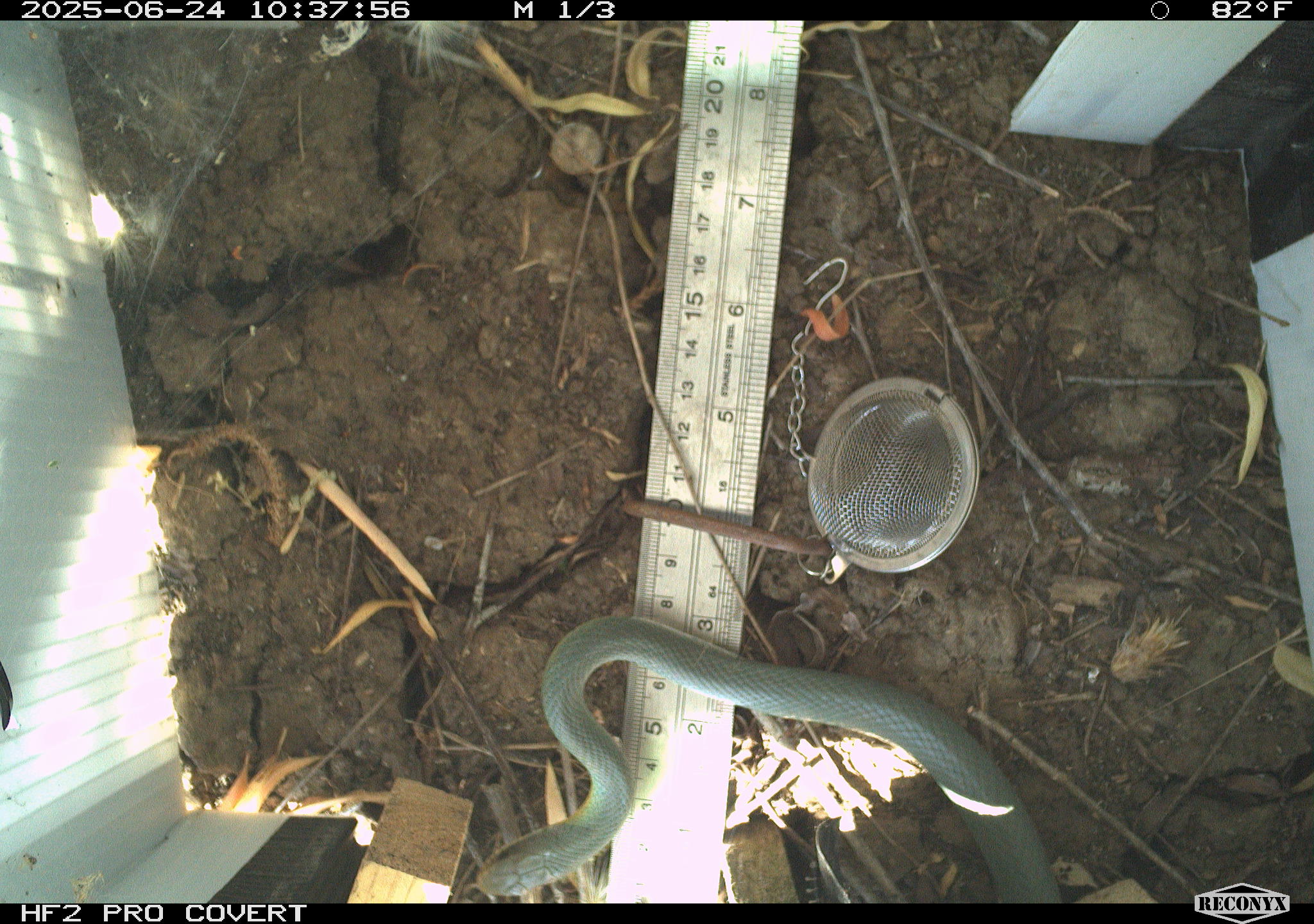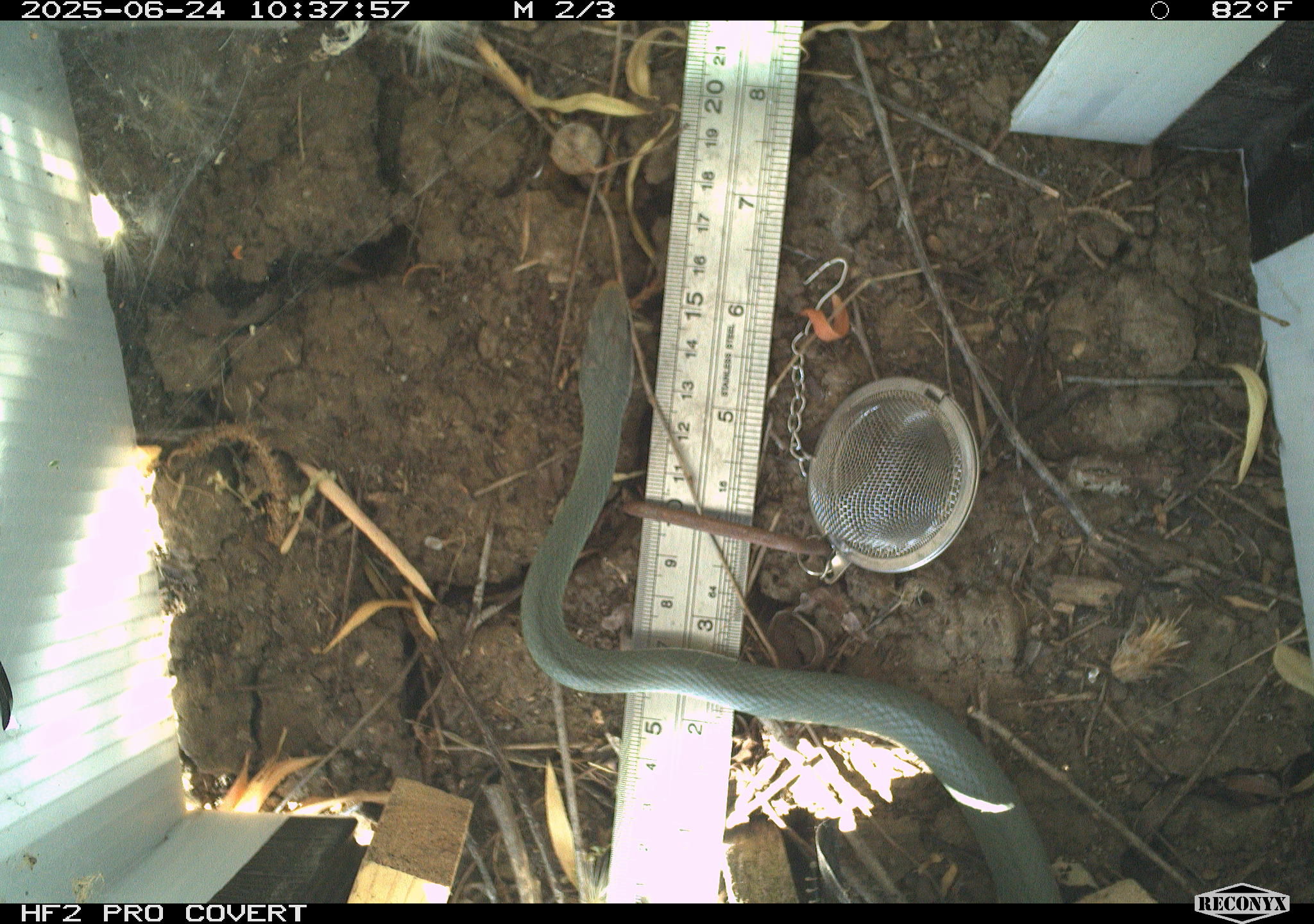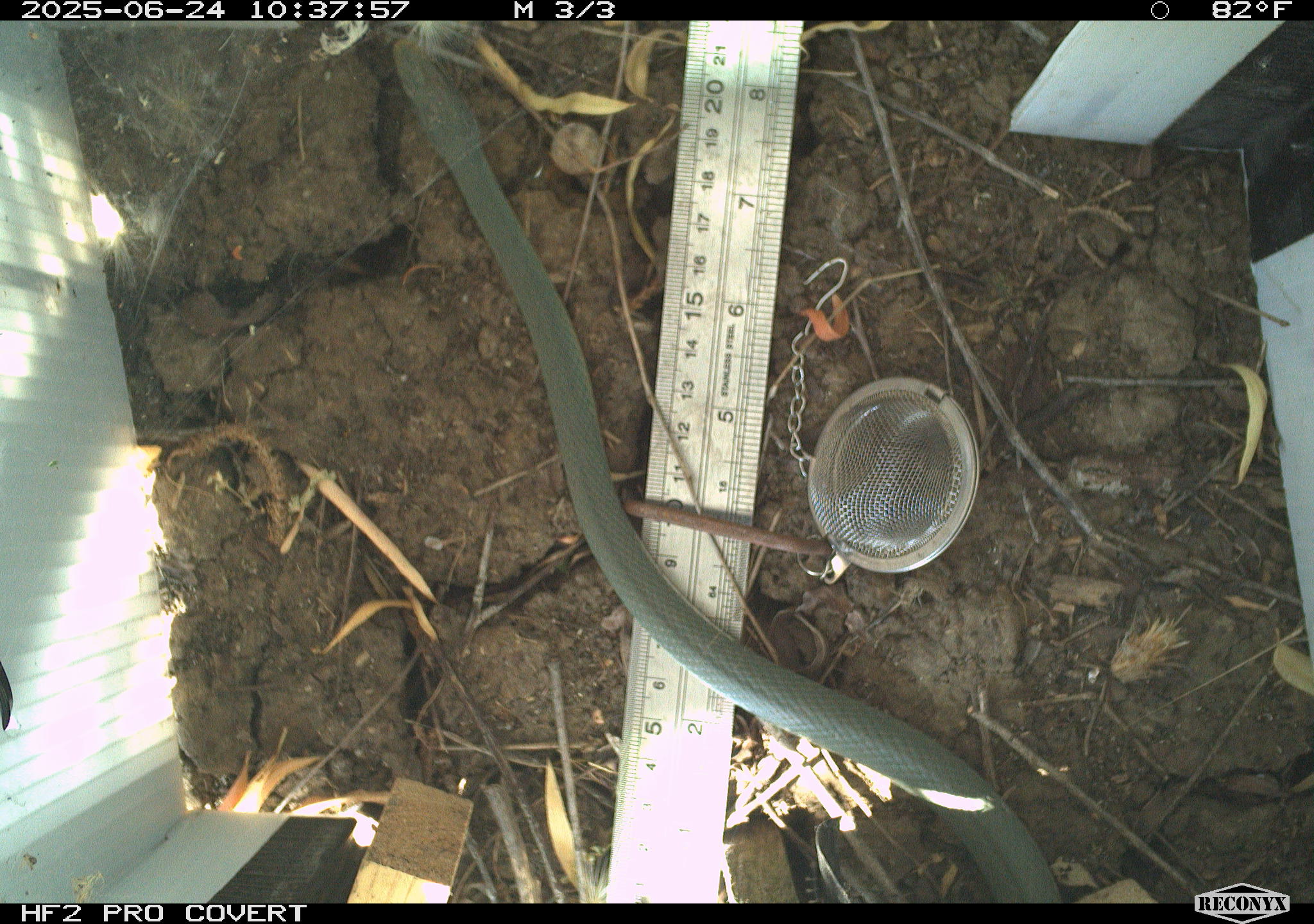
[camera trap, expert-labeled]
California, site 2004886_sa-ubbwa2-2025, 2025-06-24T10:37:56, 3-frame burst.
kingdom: Animalia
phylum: Chordata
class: Reptilia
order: Squamata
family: Colubridae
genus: Coluber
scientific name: Coluber constrictor mormon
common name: western yellow-bellied racer